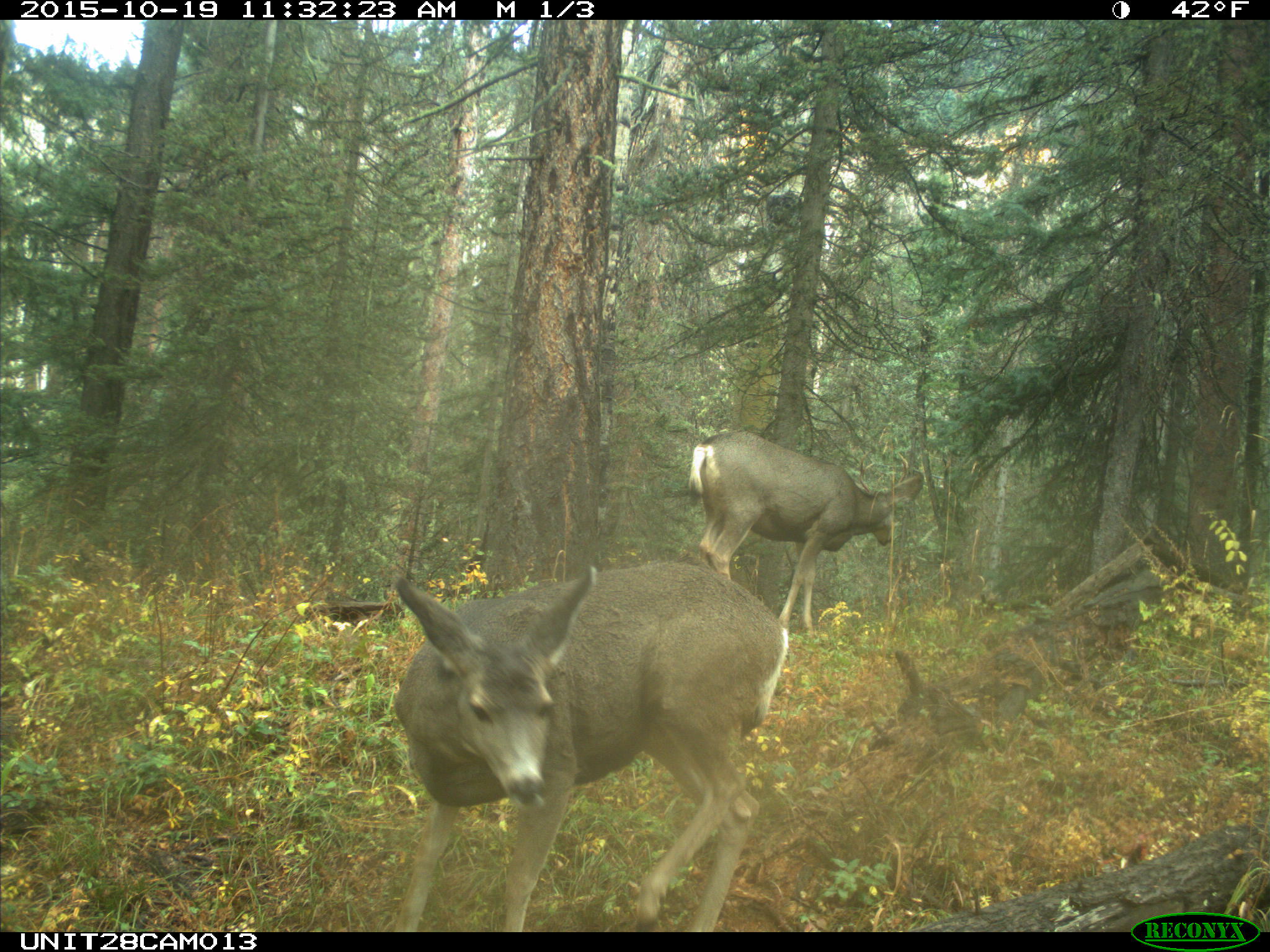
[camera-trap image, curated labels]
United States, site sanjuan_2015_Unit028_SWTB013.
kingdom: Animalia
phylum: Chordata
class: Mammalia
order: Artiodactyla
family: Cervidae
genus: Odocoileus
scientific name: Odocoileus hemionus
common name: mule deer